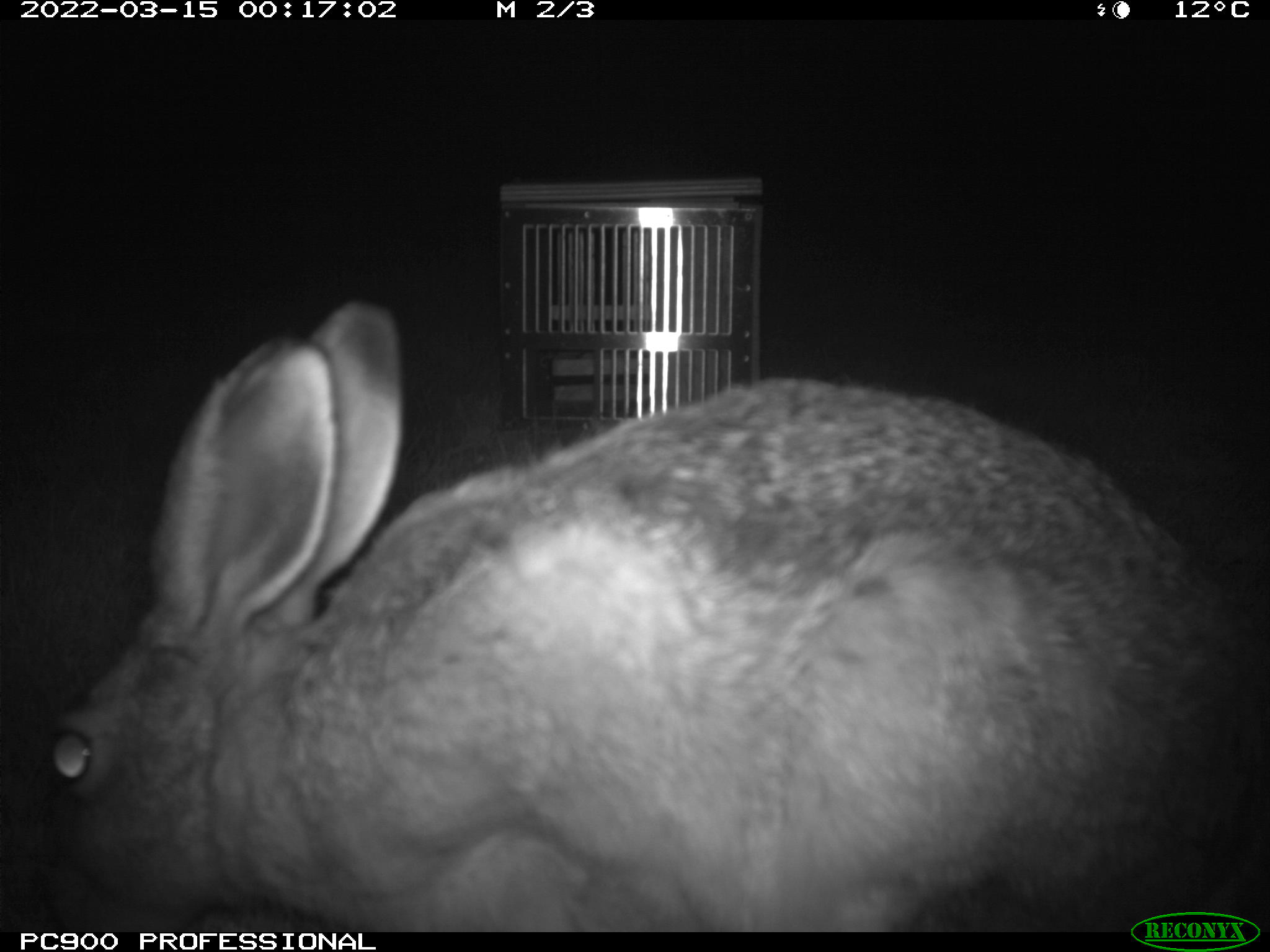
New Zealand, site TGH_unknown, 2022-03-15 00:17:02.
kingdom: Animalia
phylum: Chordata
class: Mammalia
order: Lagomorpha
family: Leporidae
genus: Lepus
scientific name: Lepus europaeus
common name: brown hare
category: hare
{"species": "hare (brown hare) (Lepus europaeus)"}